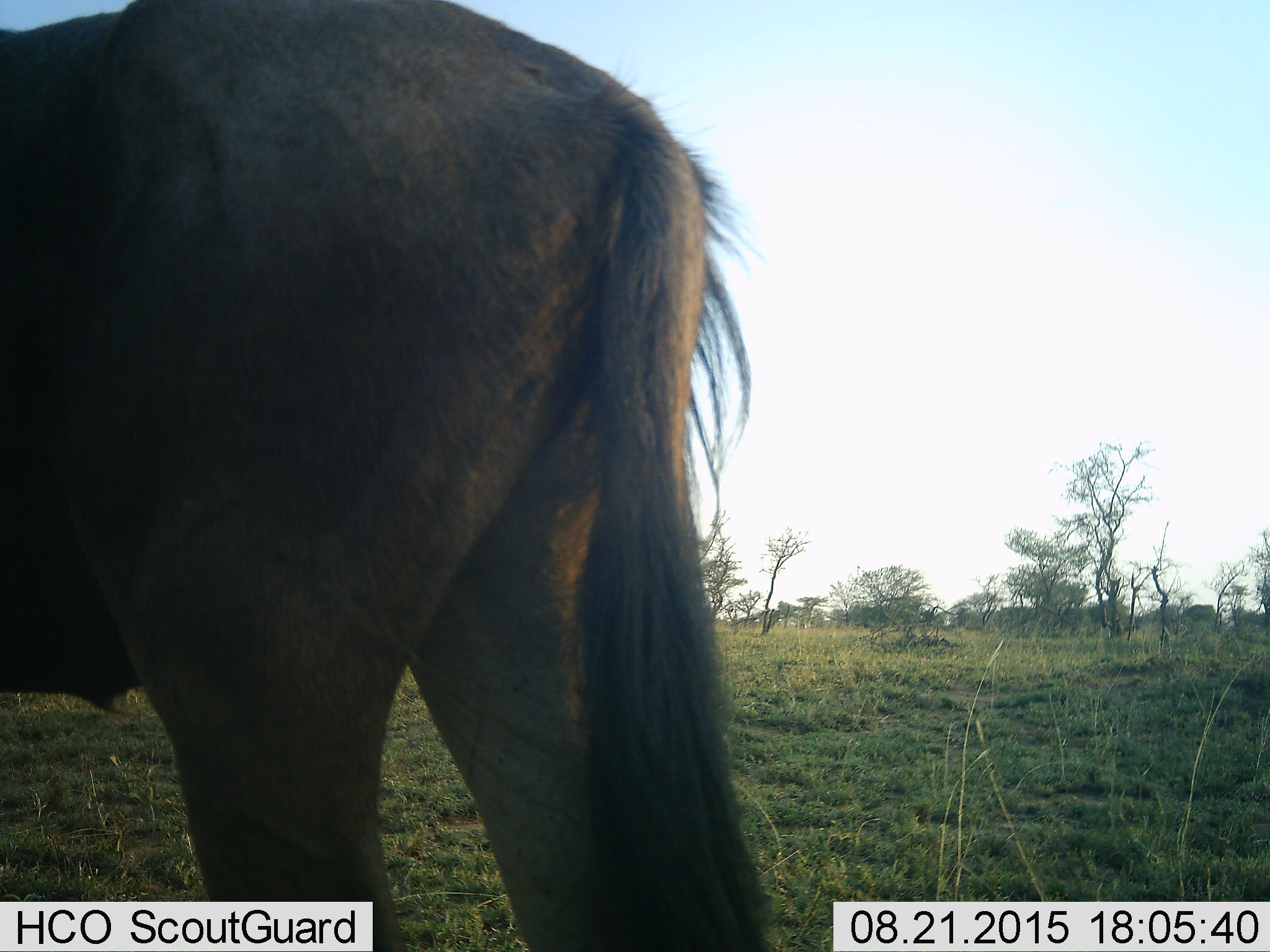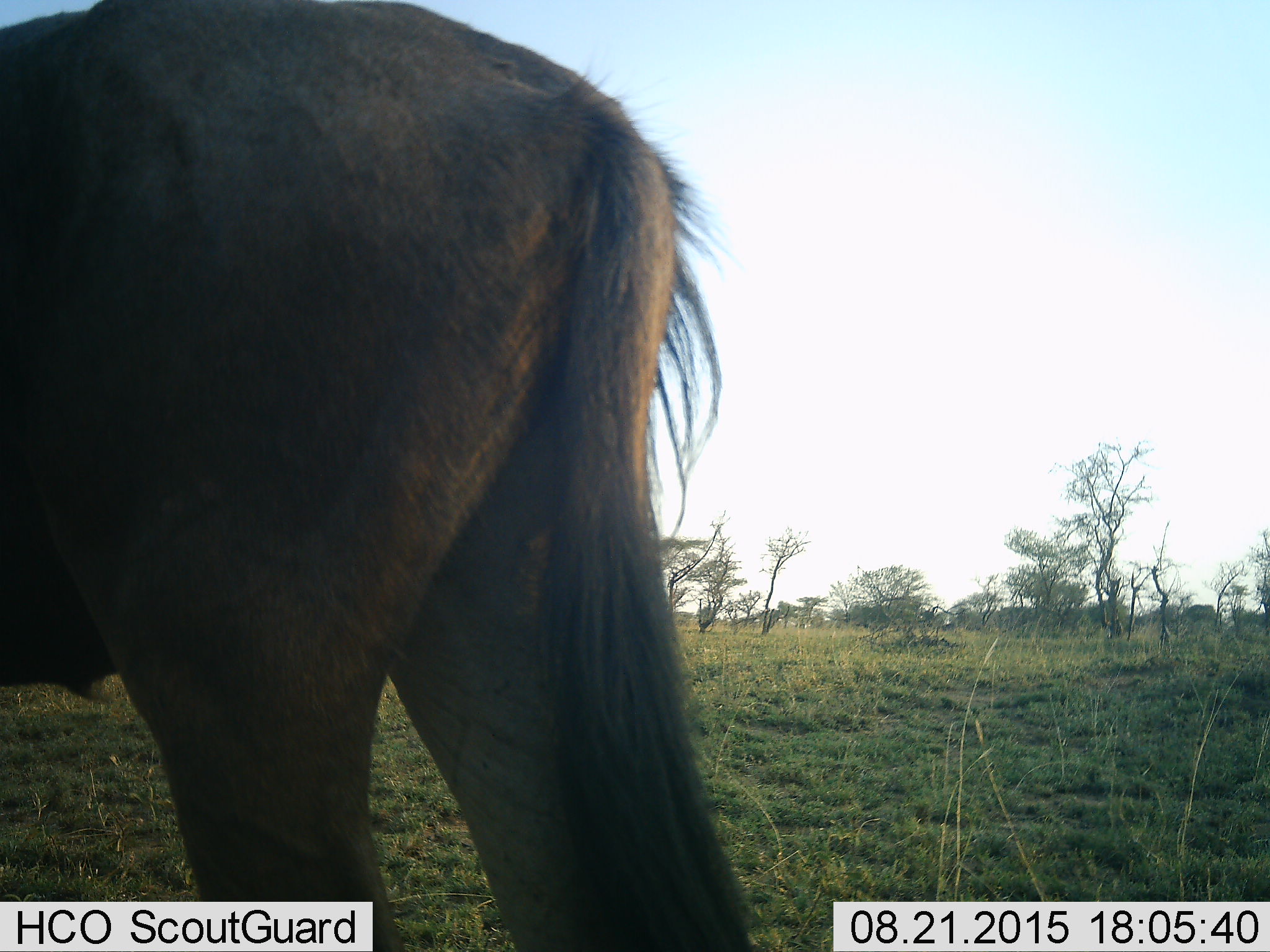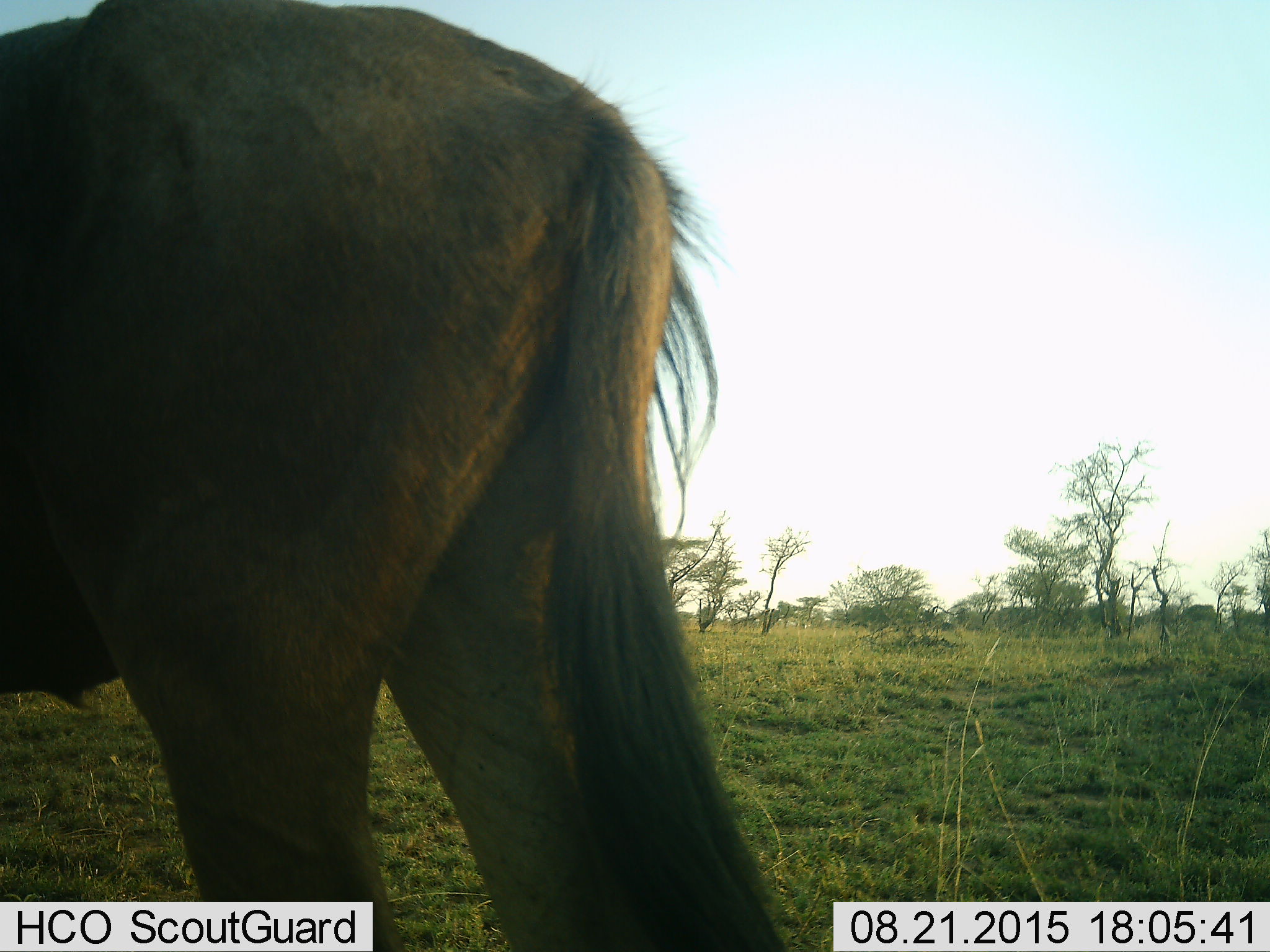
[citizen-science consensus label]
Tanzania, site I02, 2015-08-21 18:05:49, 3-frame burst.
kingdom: Animalia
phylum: Chordata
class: Mammalia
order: Artiodactyla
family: Bovidae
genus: Connochaetes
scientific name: Connochaetes taurinus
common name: blue wildebeest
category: wildebeest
Wildebeest (blue wildebeest) (Connochaetes taurinus), count 1. Behavior (volunteer vote fractions): standing 83%, resting 0%, moving 17%, interacting 0%. Young present (vote fraction): 0%. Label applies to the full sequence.